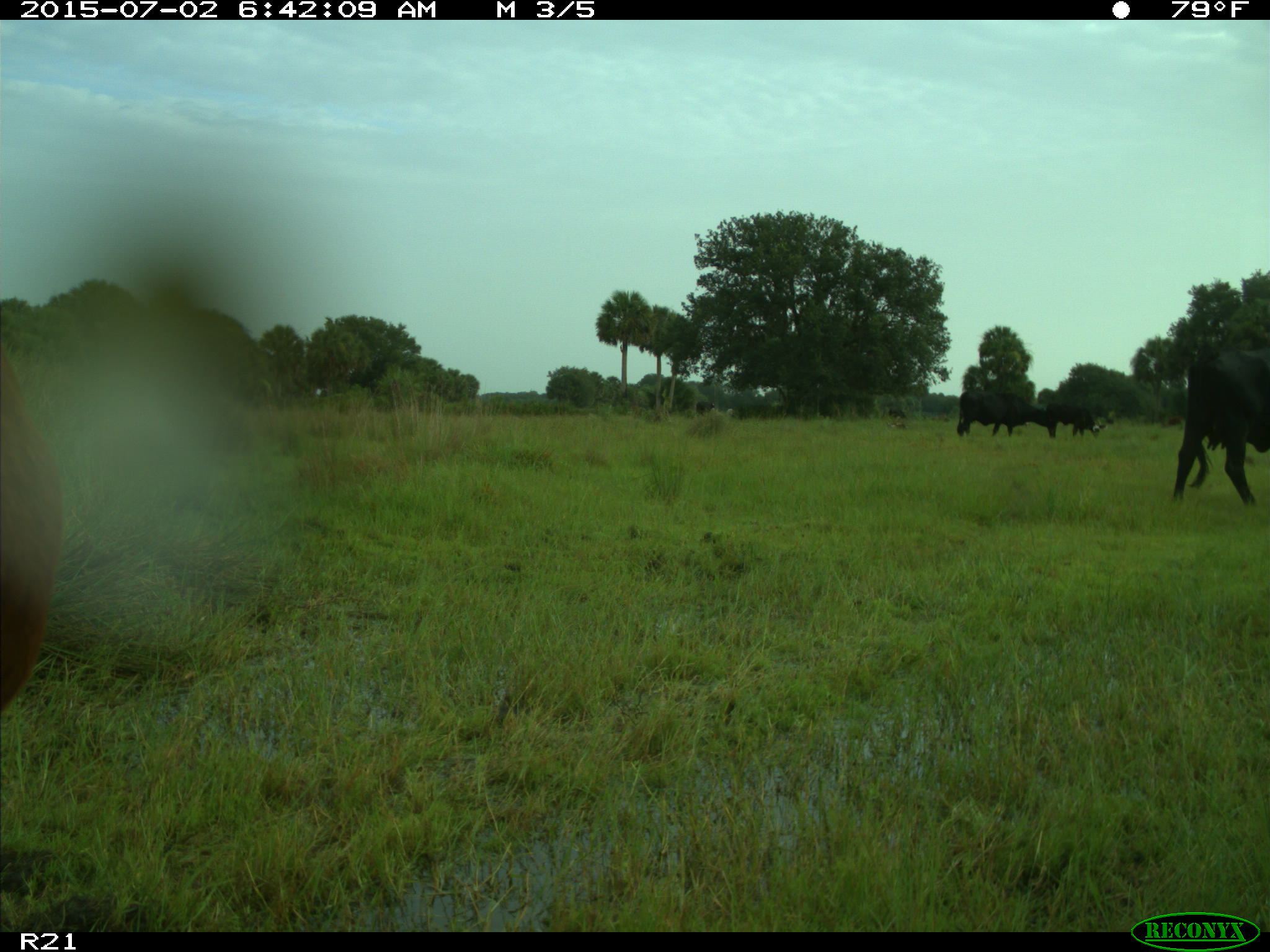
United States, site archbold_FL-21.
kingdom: Animalia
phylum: Chordata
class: Mammalia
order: Artiodactyla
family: Bovidae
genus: Bos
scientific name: Bos taurus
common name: domestic cow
Bos taurus (domestic cow).